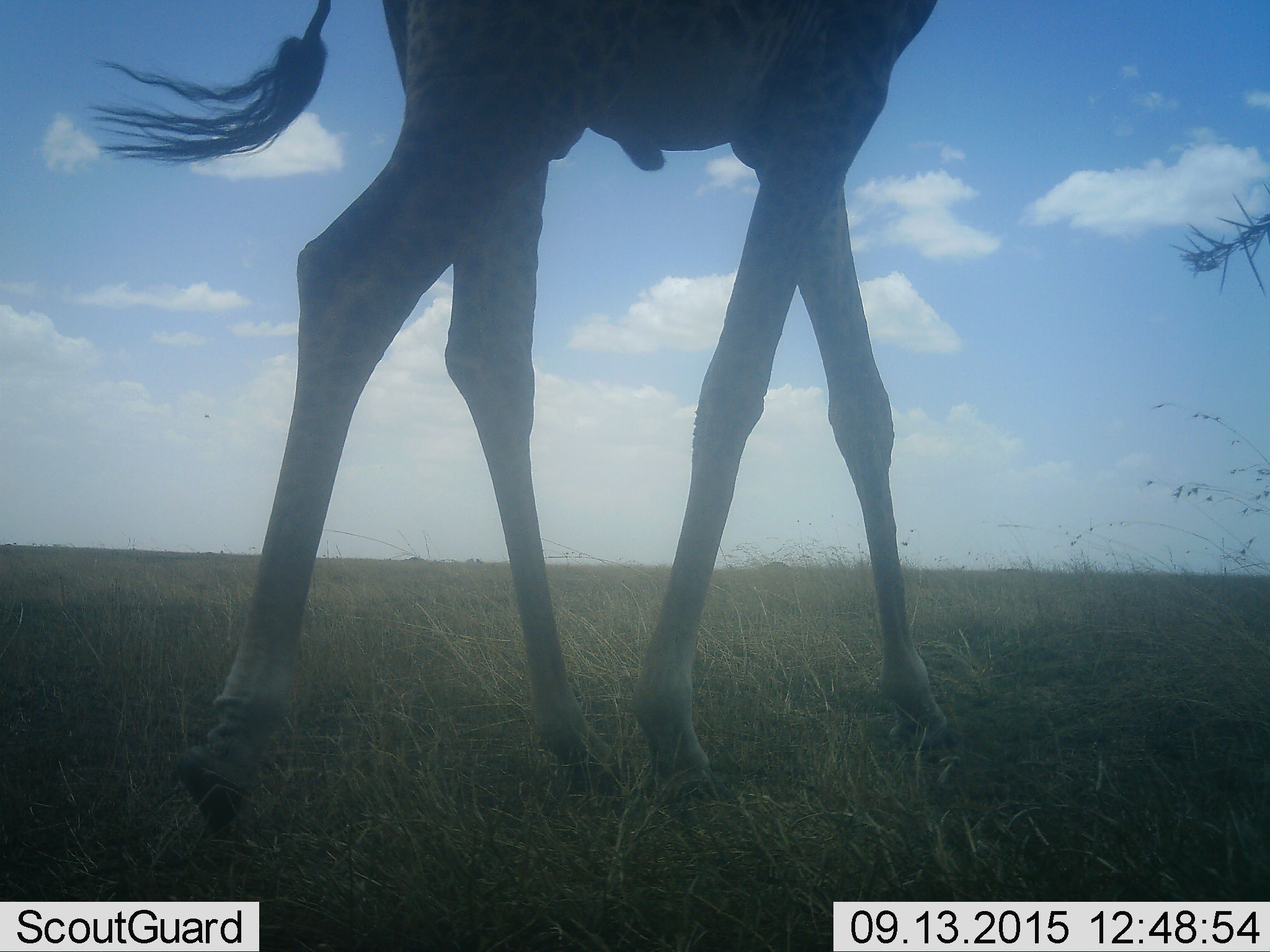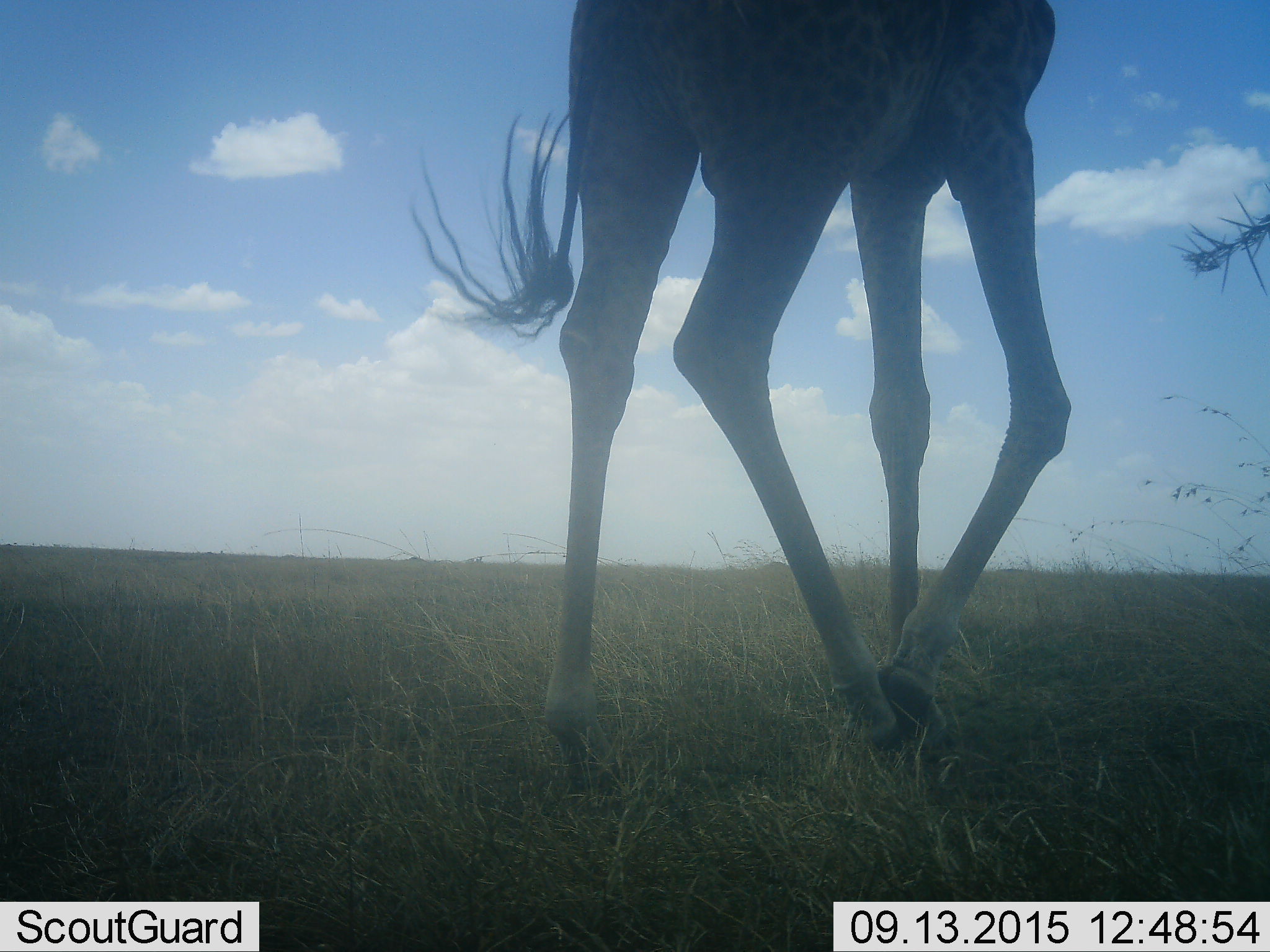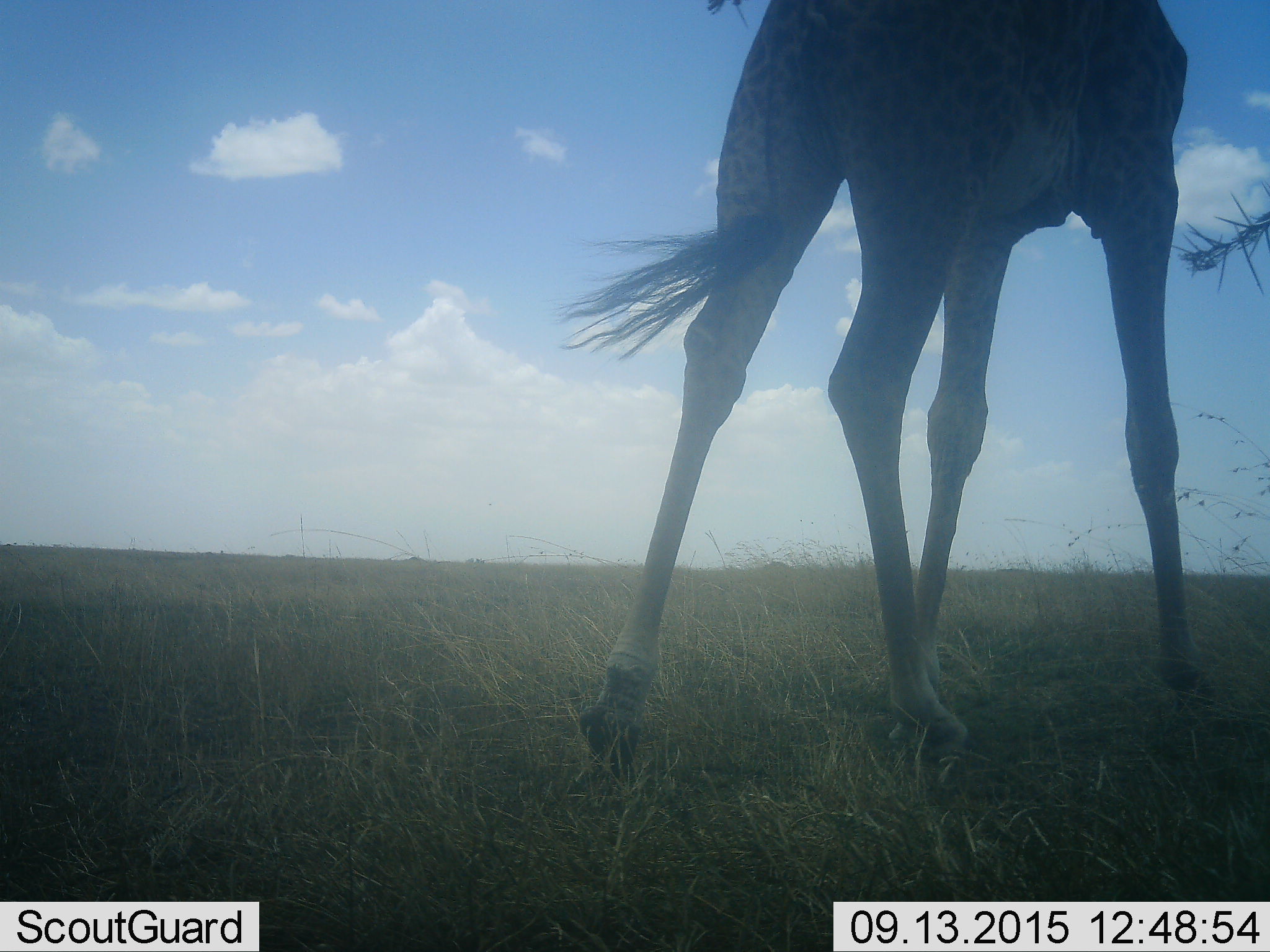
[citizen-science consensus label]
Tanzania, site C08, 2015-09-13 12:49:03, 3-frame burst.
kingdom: Animalia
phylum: Chordata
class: Mammalia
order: Artiodactyla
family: Giraffidae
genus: Giraffa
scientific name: Giraffa camelopardalis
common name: giraffe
Giraffe (Giraffa camelopardalis), count 1. Behavior (volunteer vote fractions): standing 11%, resting 0%, moving 95%, interacting 0%. Young present (vote fraction): 5%. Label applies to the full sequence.